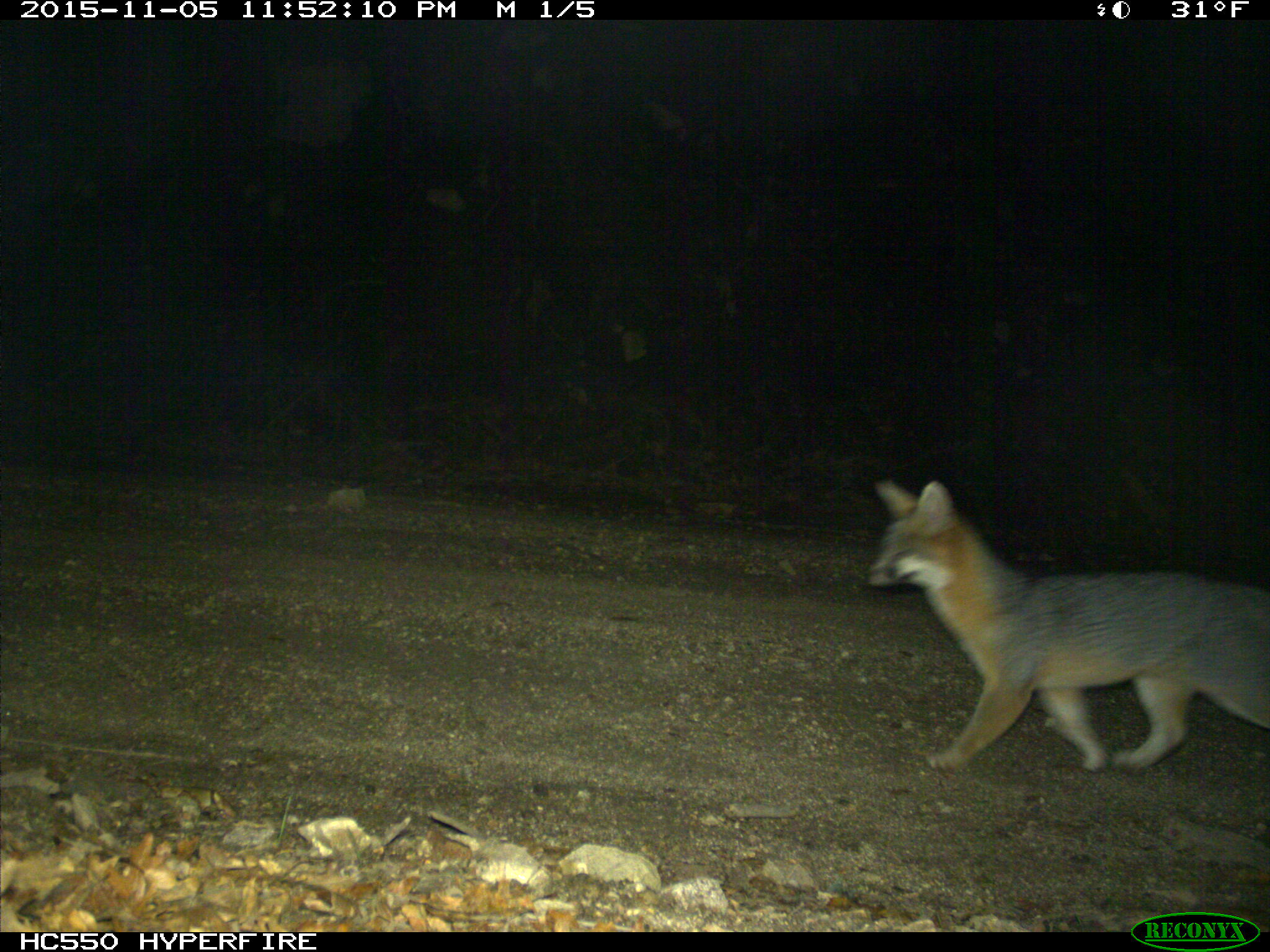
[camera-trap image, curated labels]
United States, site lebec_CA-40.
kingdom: Animalia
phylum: Chordata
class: Mammalia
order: Carnivora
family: Canidae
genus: Urocyon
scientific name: Urocyon cinereoargenteus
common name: gray fox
Urocyon cinereoargenteus (gray fox).